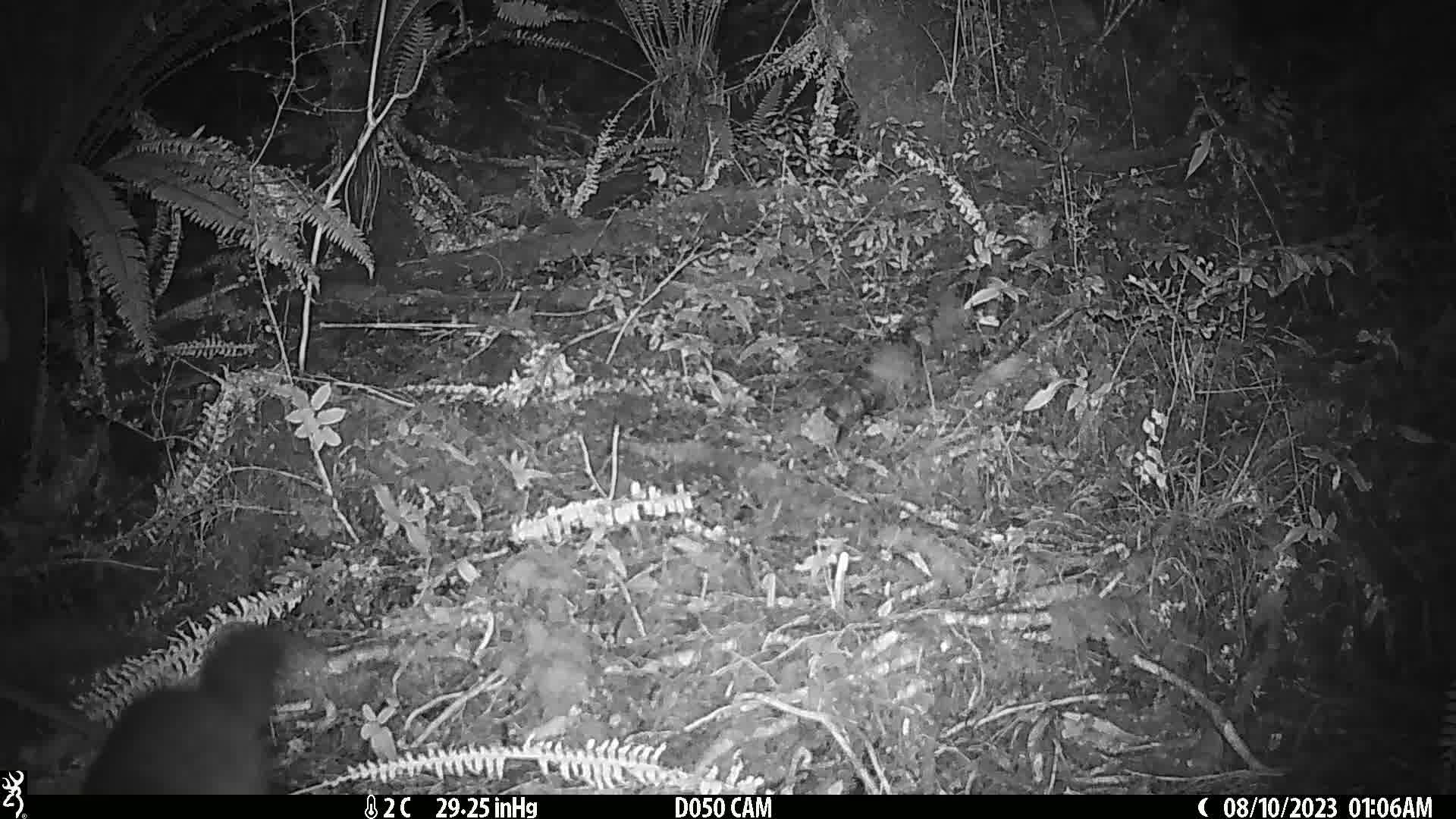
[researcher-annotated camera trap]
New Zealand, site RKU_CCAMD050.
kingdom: Animalia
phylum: Chordata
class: Mammalia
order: Diprotodontia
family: Phalangeridae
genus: Trichosurus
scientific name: Trichosurus vulpecula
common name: common brushtail possum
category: possum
Possum (common brushtail possum) (Trichosurus vulpecula).